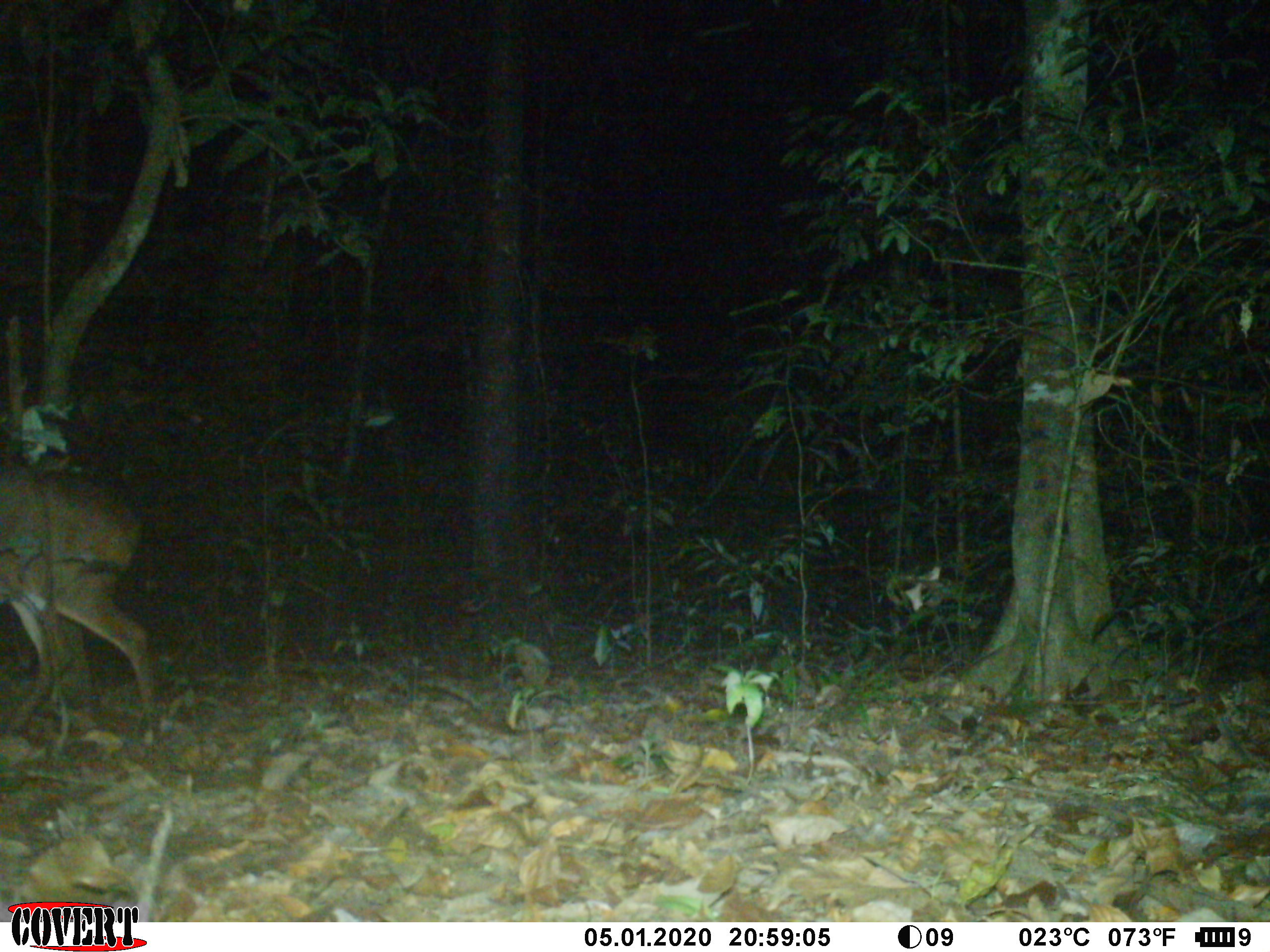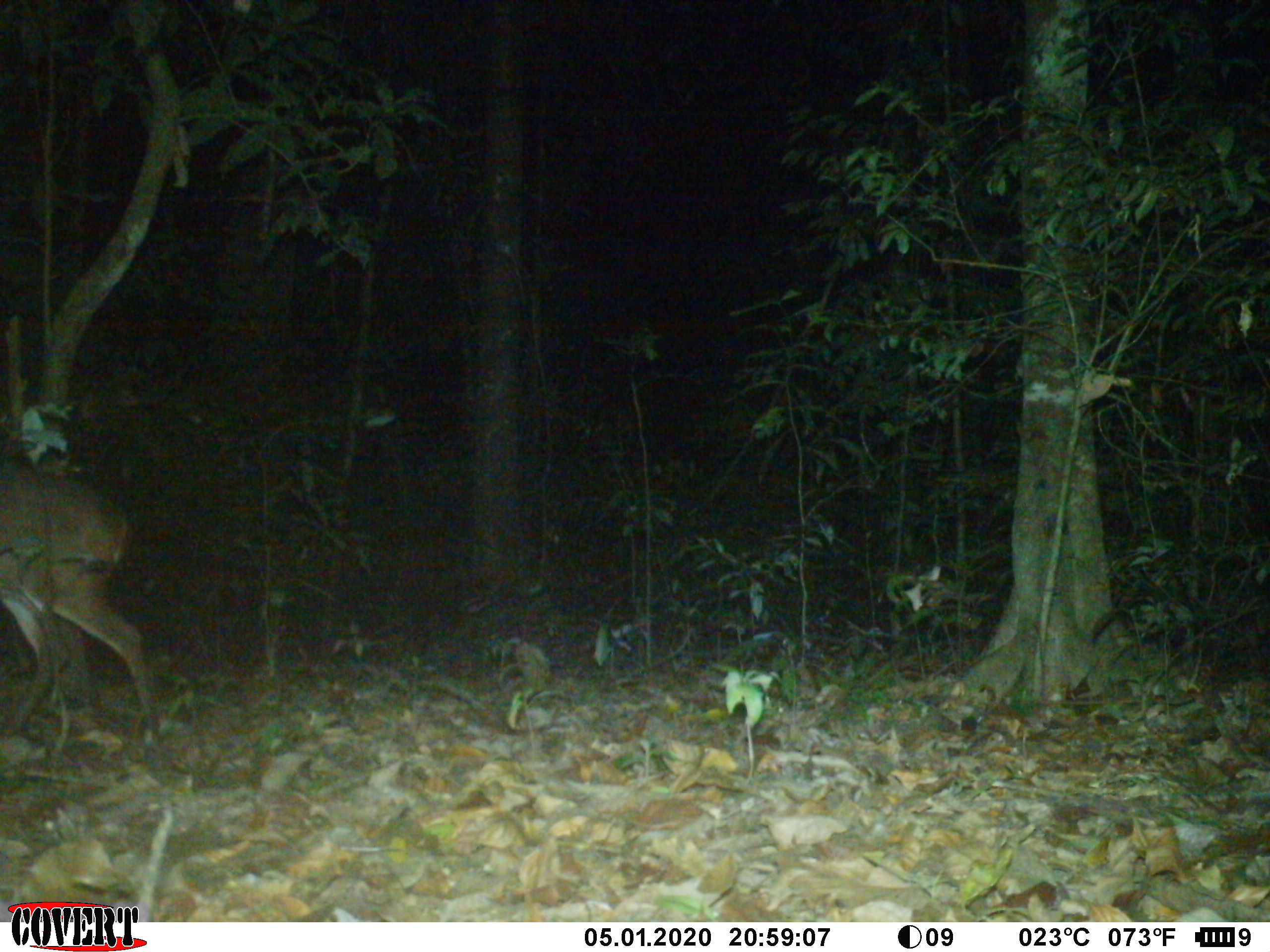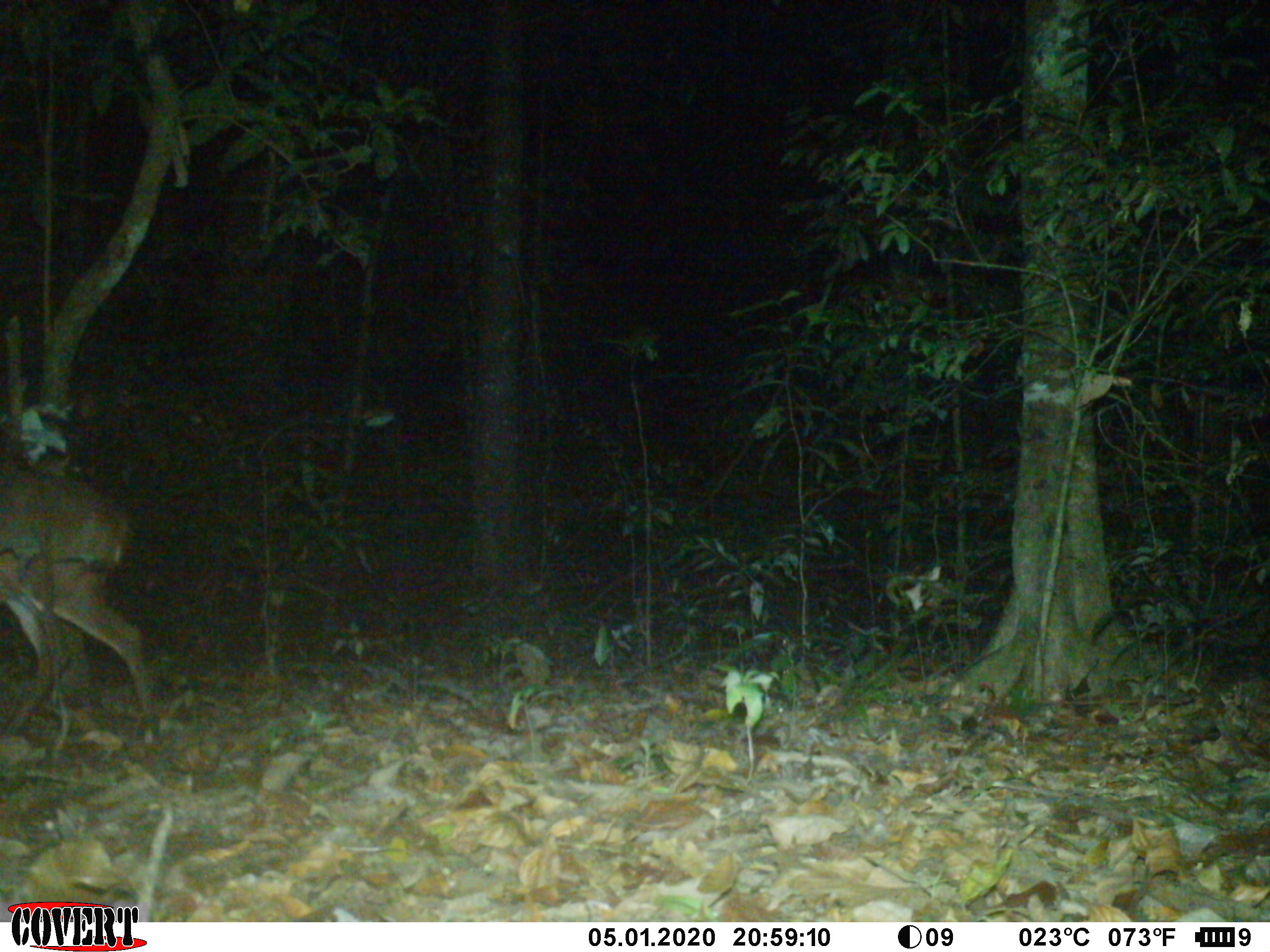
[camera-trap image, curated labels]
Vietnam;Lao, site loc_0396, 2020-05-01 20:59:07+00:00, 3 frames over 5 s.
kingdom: Animalia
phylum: Chordata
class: Mammalia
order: Artiodactyla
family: Cervidae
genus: Muntiacus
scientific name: Muntiacus vuquangensis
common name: large-antlered muntjac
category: large antlered muntjac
Large antlered muntjac (large-antlered muntjac) (Muntiacus vuquangensis). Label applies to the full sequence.